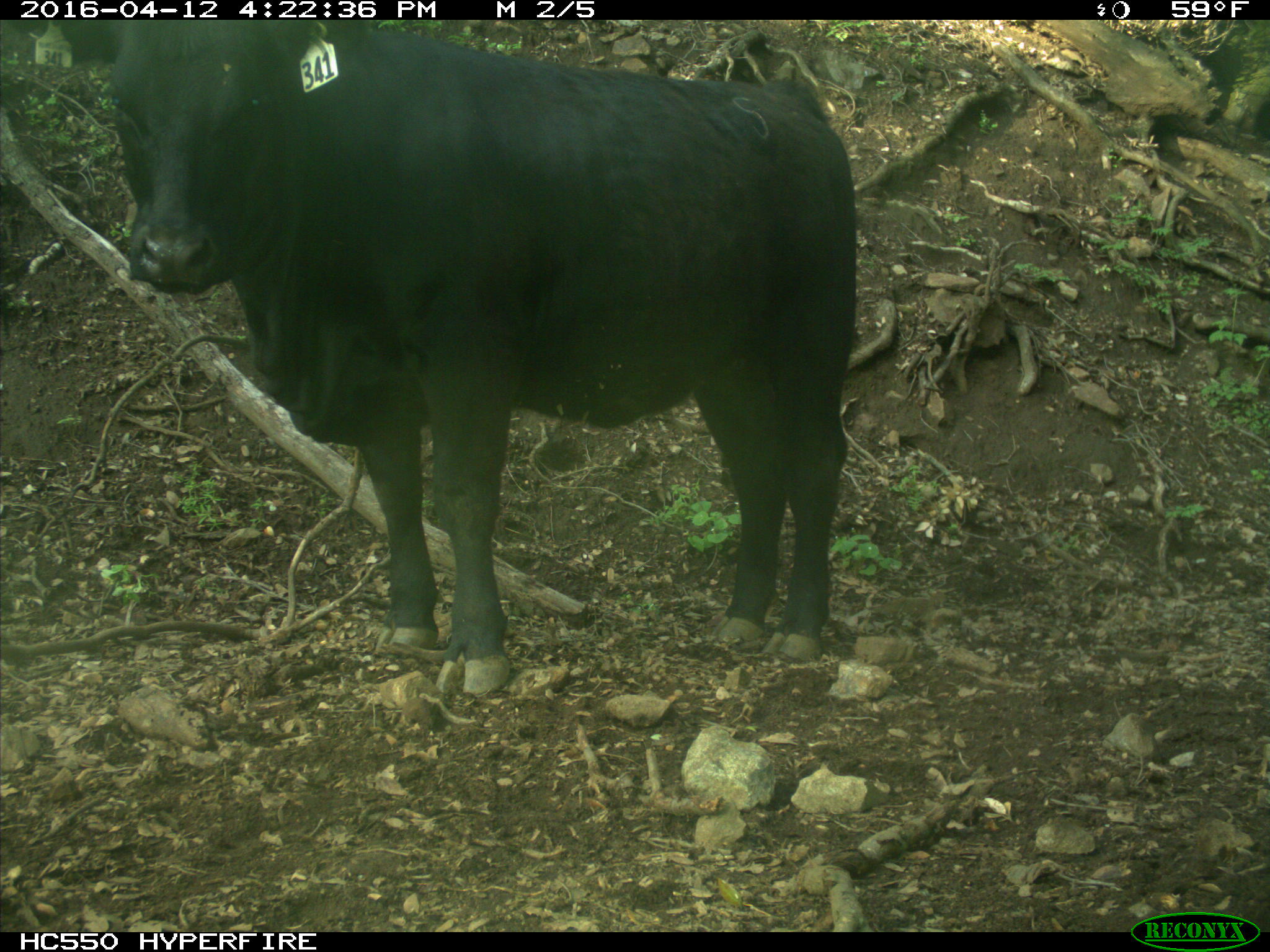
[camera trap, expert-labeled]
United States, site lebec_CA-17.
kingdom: Animalia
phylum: Chordata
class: Mammalia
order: Artiodactyla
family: Bovidae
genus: Bos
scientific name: Bos taurus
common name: domestic cow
Bos taurus (domestic cow).